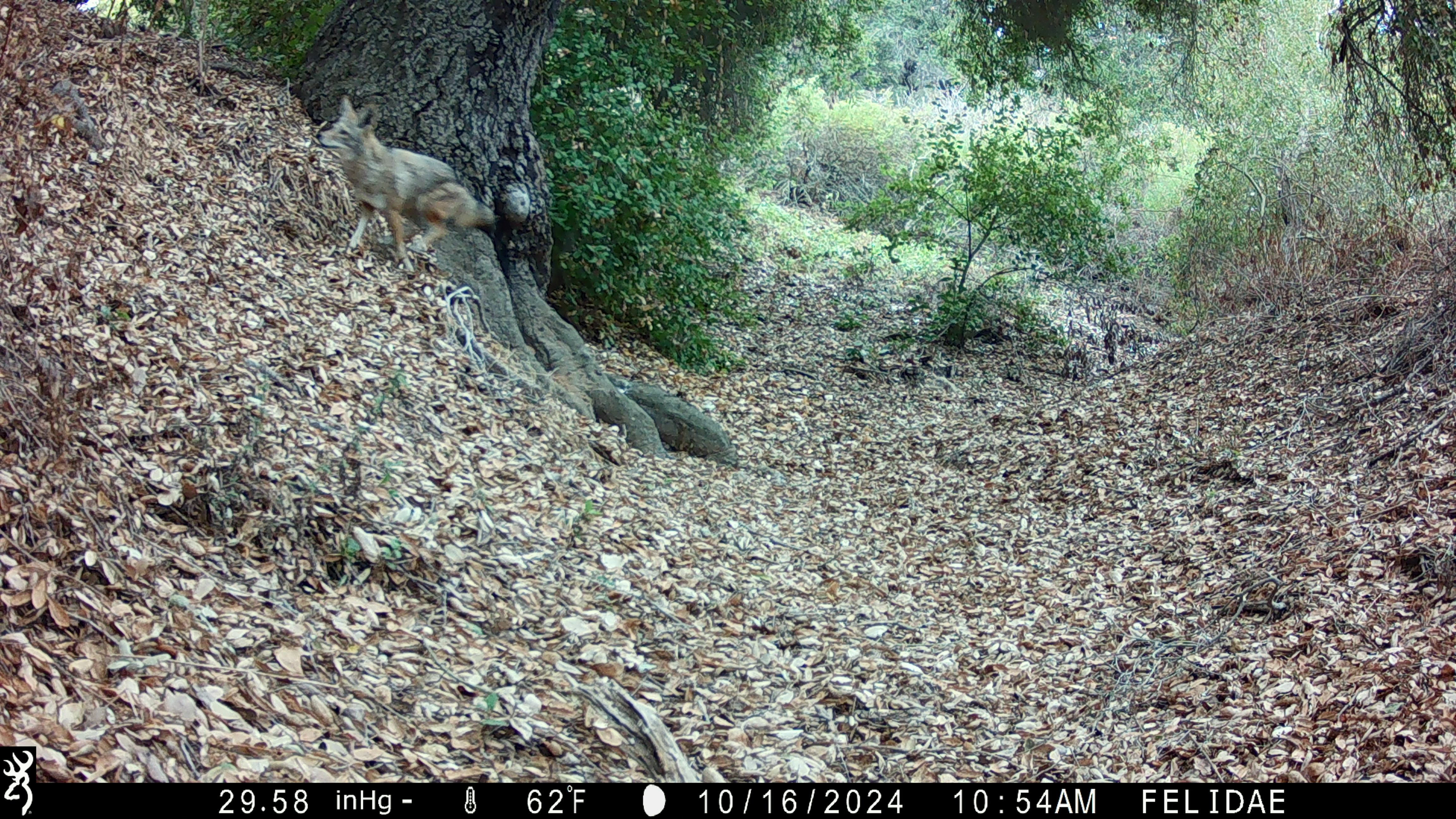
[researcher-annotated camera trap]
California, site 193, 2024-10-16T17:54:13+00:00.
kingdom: Animalia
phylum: Chordata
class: Mammalia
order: Carnivora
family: Canidae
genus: Canis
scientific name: Canis latrans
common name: coyote